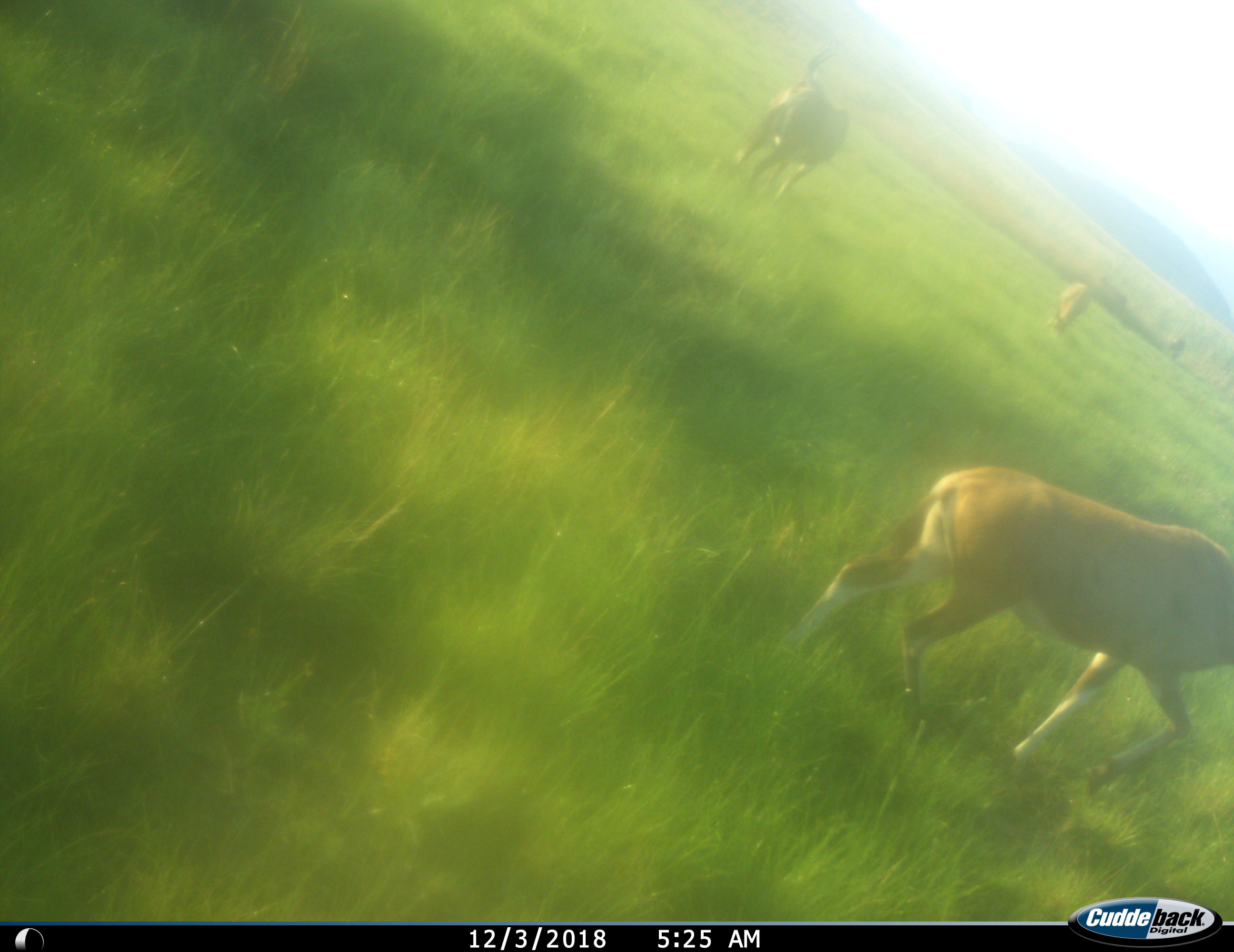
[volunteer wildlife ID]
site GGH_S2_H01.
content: unidentified animal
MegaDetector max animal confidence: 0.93